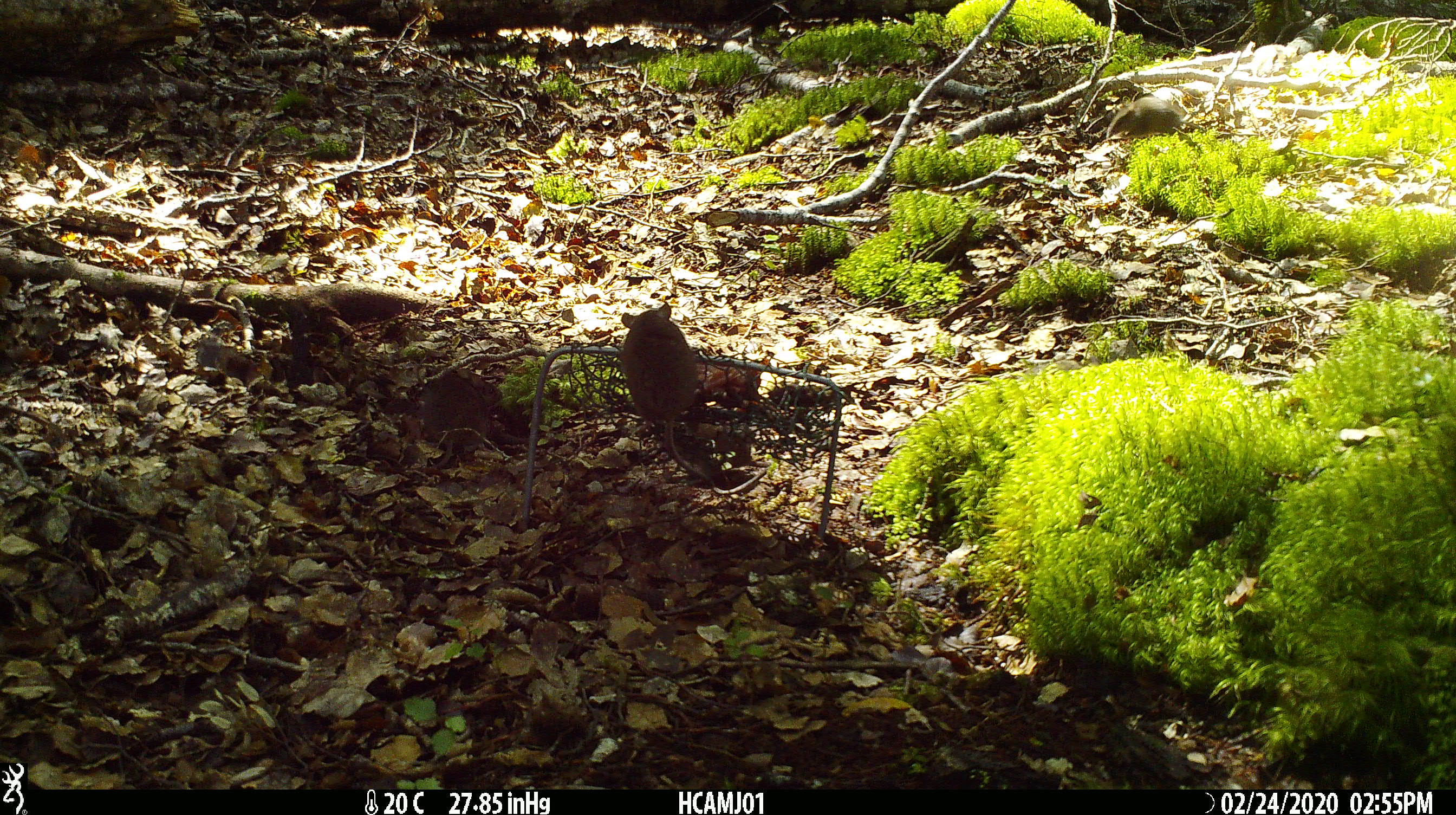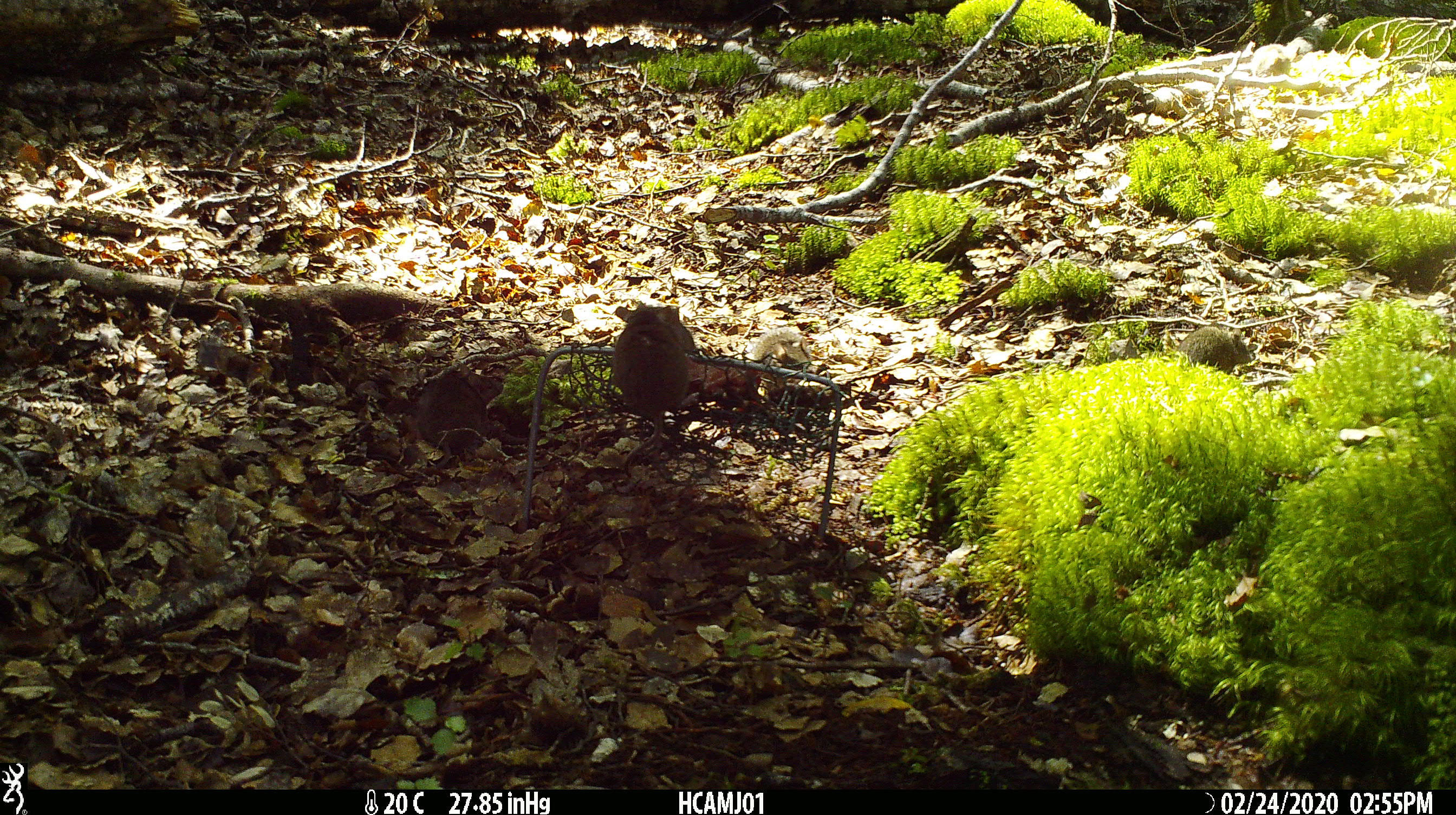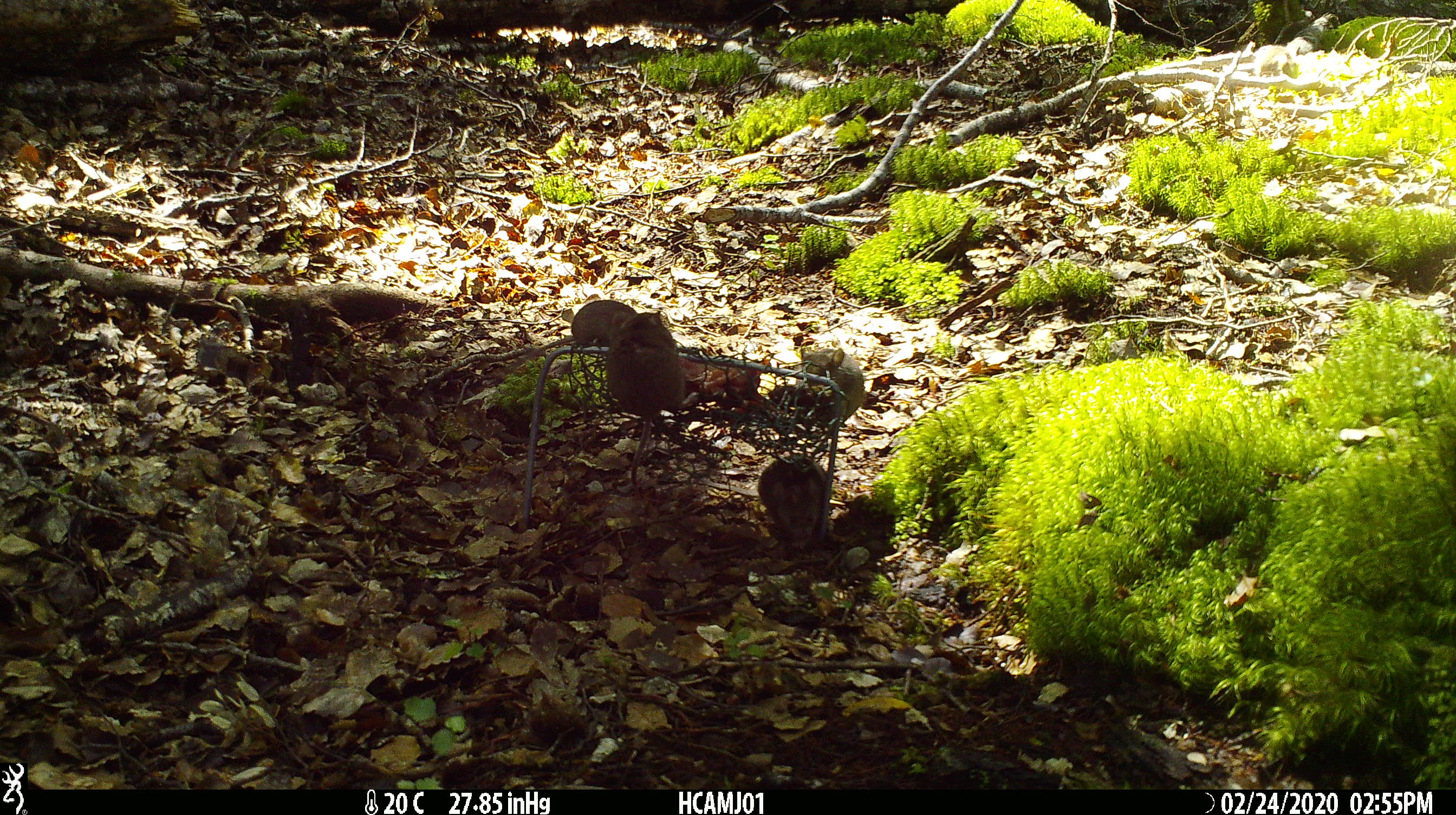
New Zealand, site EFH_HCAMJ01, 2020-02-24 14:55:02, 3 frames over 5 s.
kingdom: Animalia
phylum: Chordata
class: Mammalia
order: Rodentia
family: Muridae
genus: Mus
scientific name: Mus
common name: mouse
Mouse (Mus).